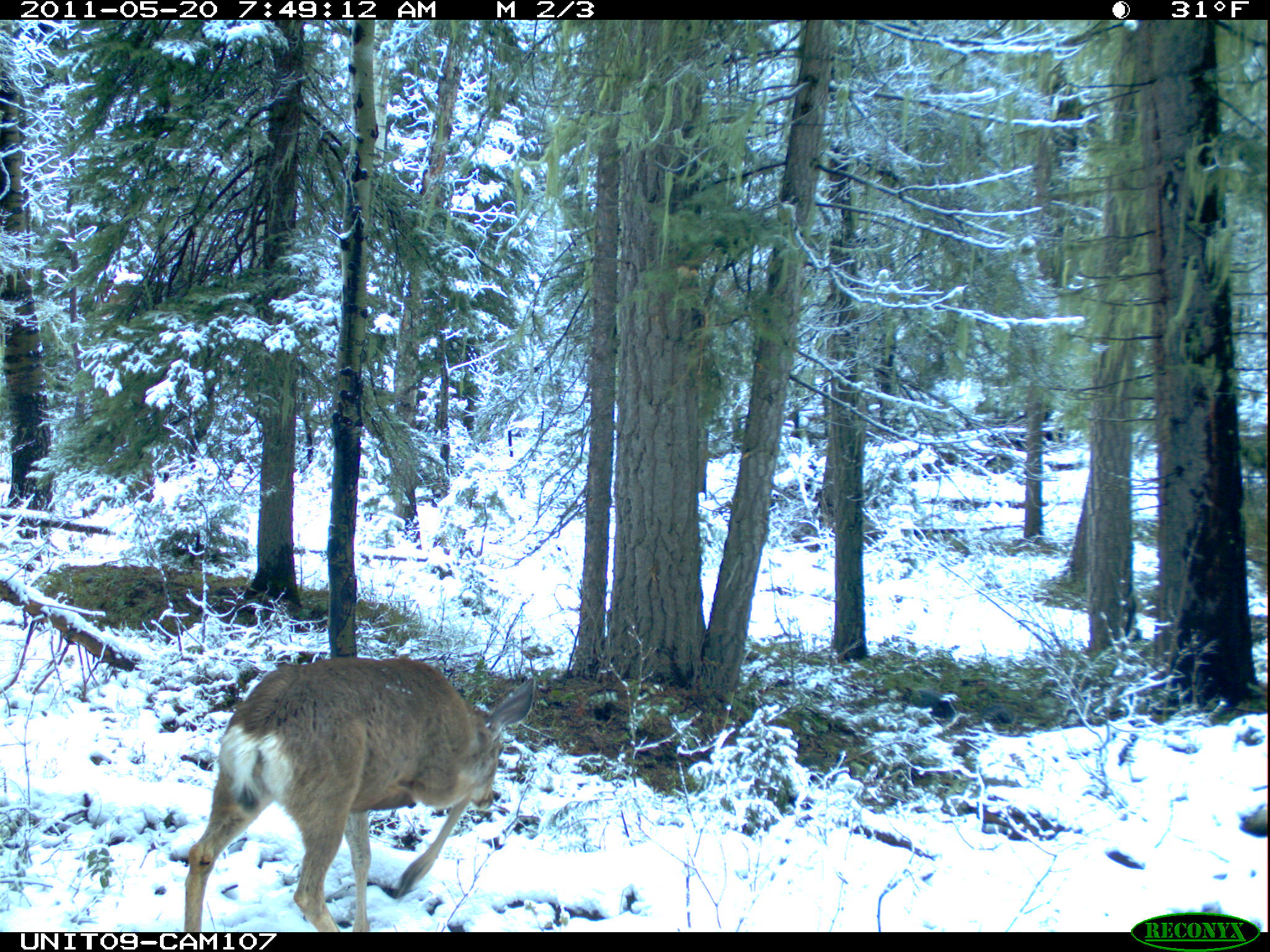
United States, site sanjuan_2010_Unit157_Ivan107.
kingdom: Animalia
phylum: Chordata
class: Mammalia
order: Artiodactyla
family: Cervidae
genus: Odocoileus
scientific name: Odocoileus hemionus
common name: mule deer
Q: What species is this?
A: Odocoileus hemionus (mule deer).